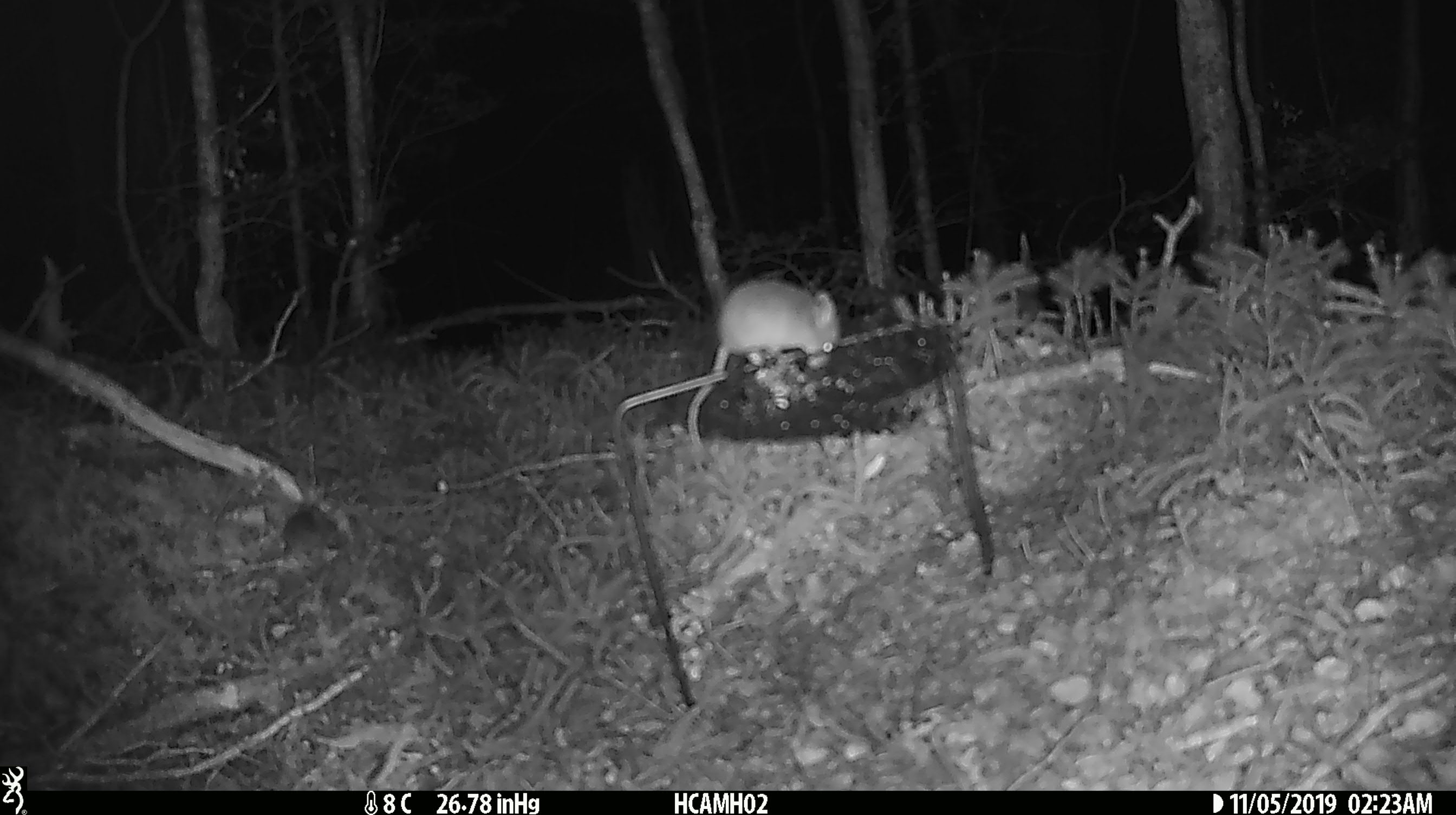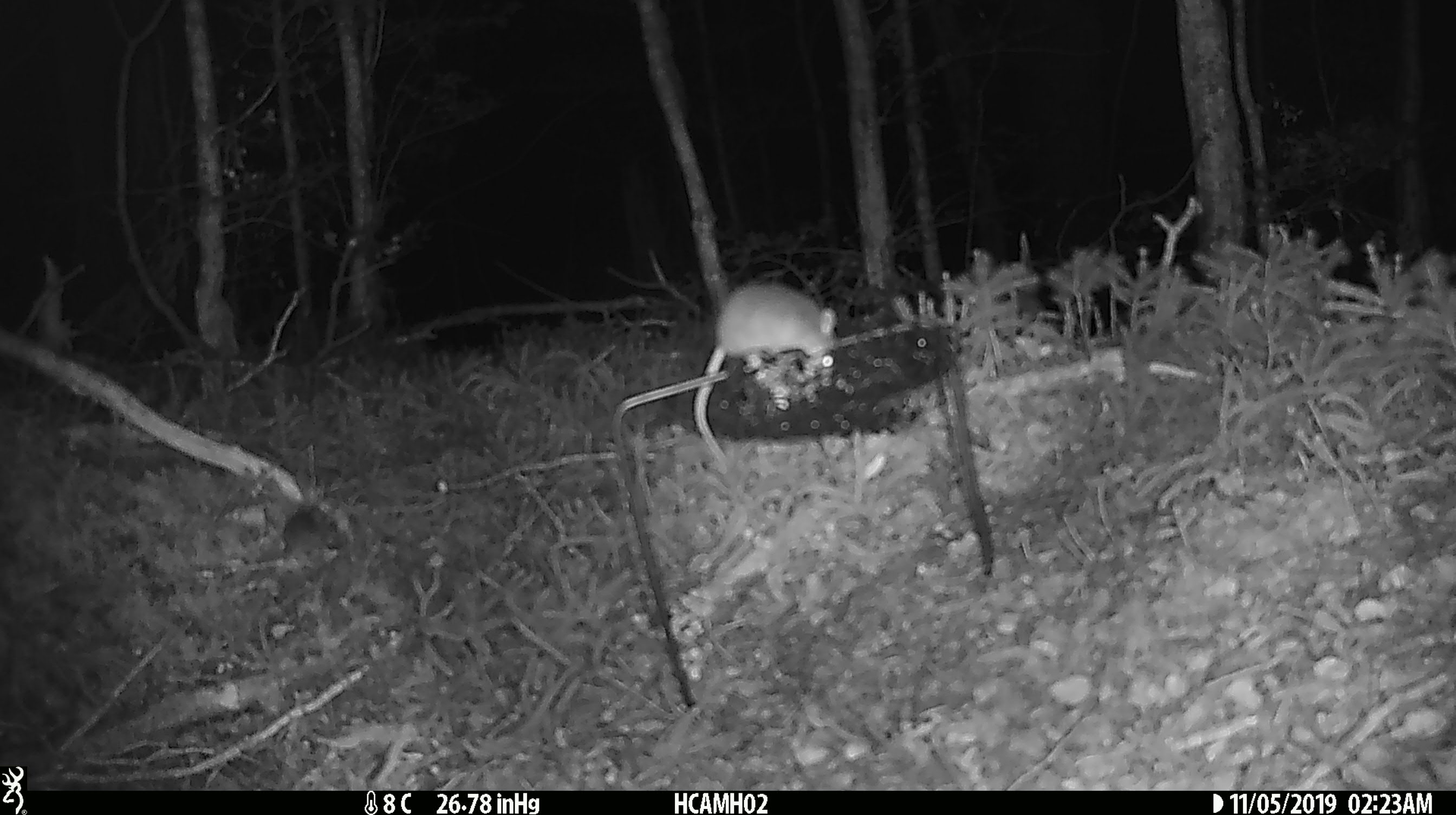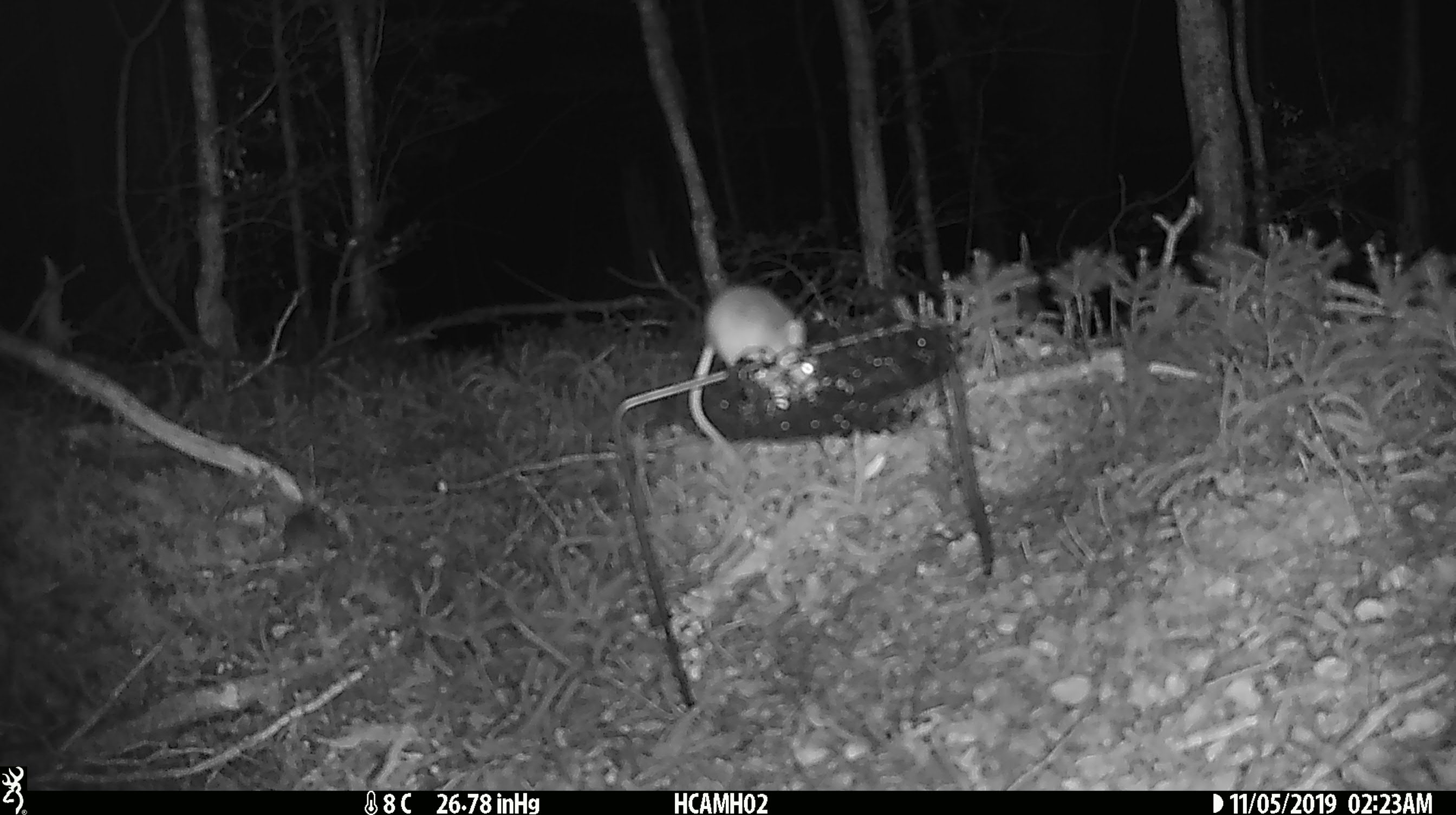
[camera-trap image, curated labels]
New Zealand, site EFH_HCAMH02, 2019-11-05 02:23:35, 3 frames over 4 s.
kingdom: Animalia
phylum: Chordata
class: Mammalia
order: Rodentia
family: Muridae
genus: Mus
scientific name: Mus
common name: mouse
Mouse (Mus).